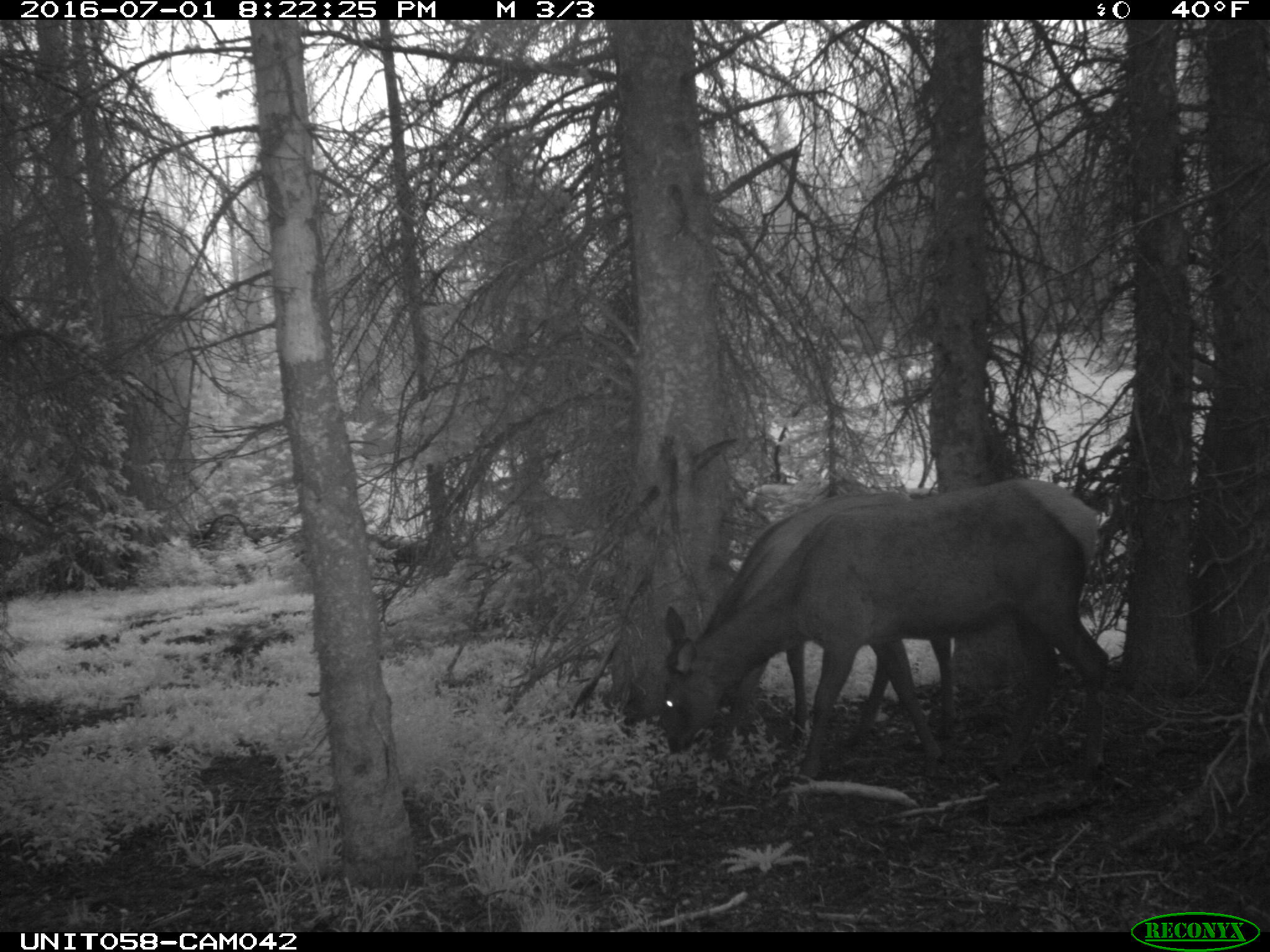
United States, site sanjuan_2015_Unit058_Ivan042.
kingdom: Animalia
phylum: Chordata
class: Mammalia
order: Artiodactyla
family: Cervidae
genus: Cervus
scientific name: Cervus elaphus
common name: red deer